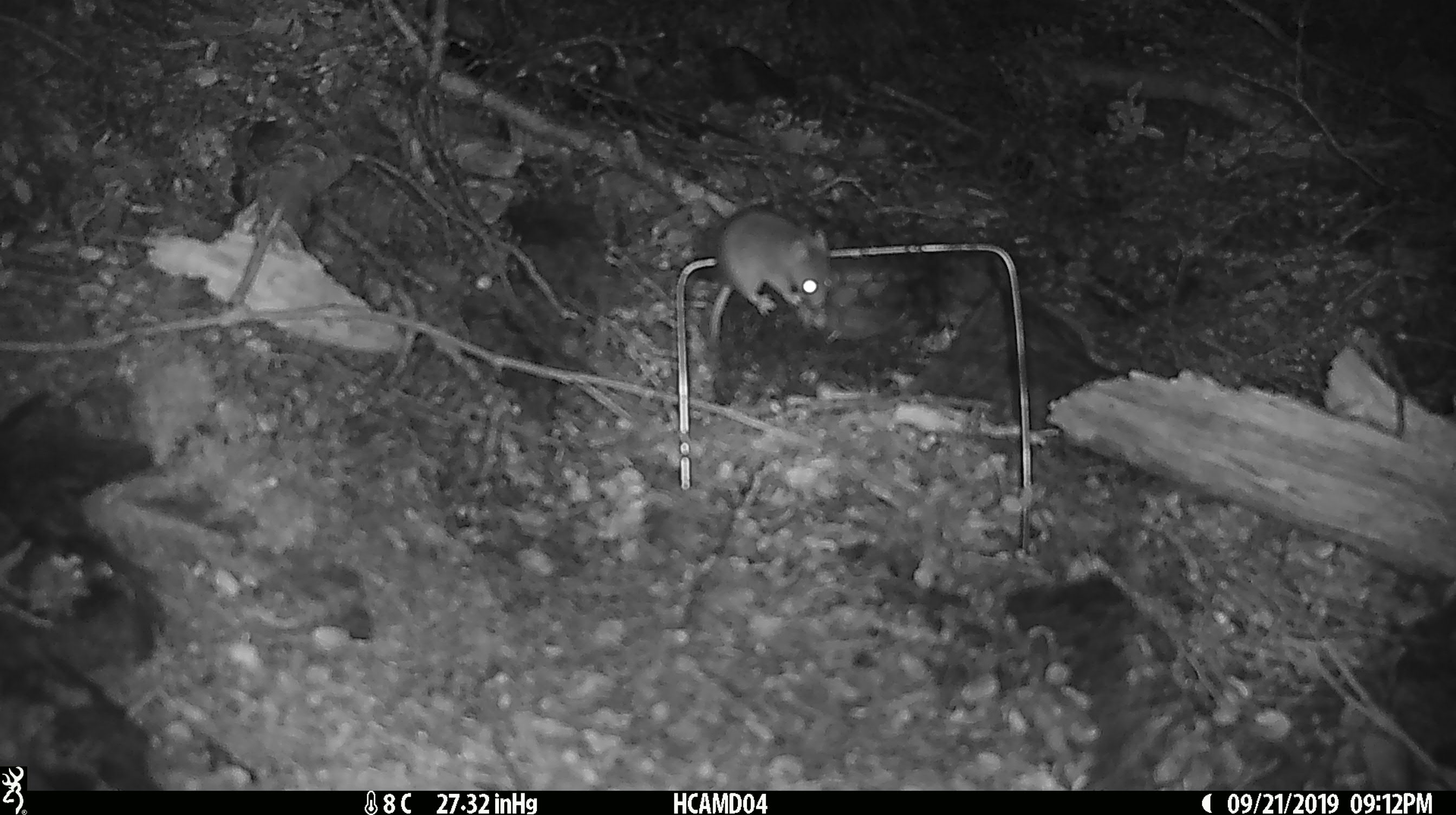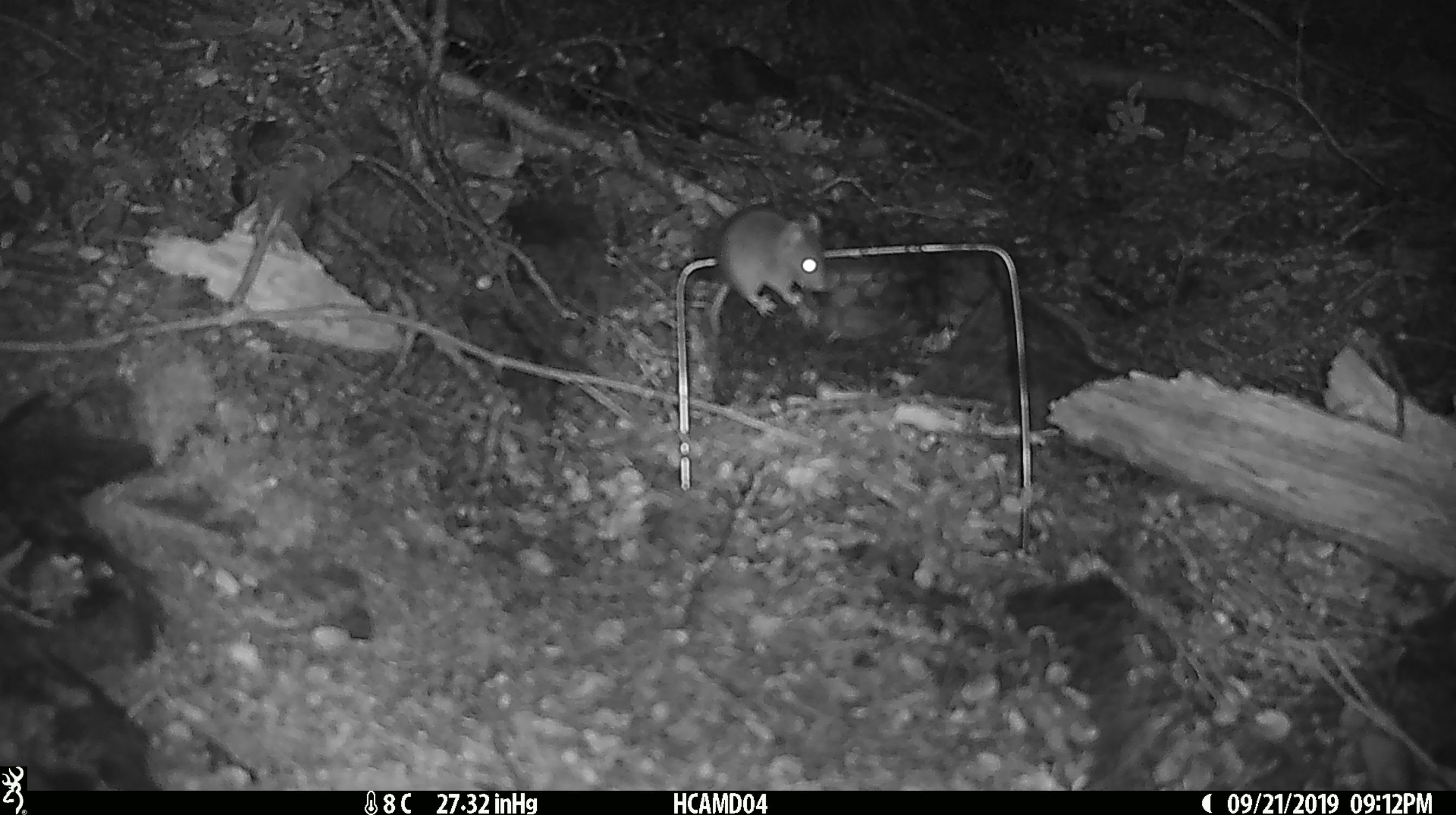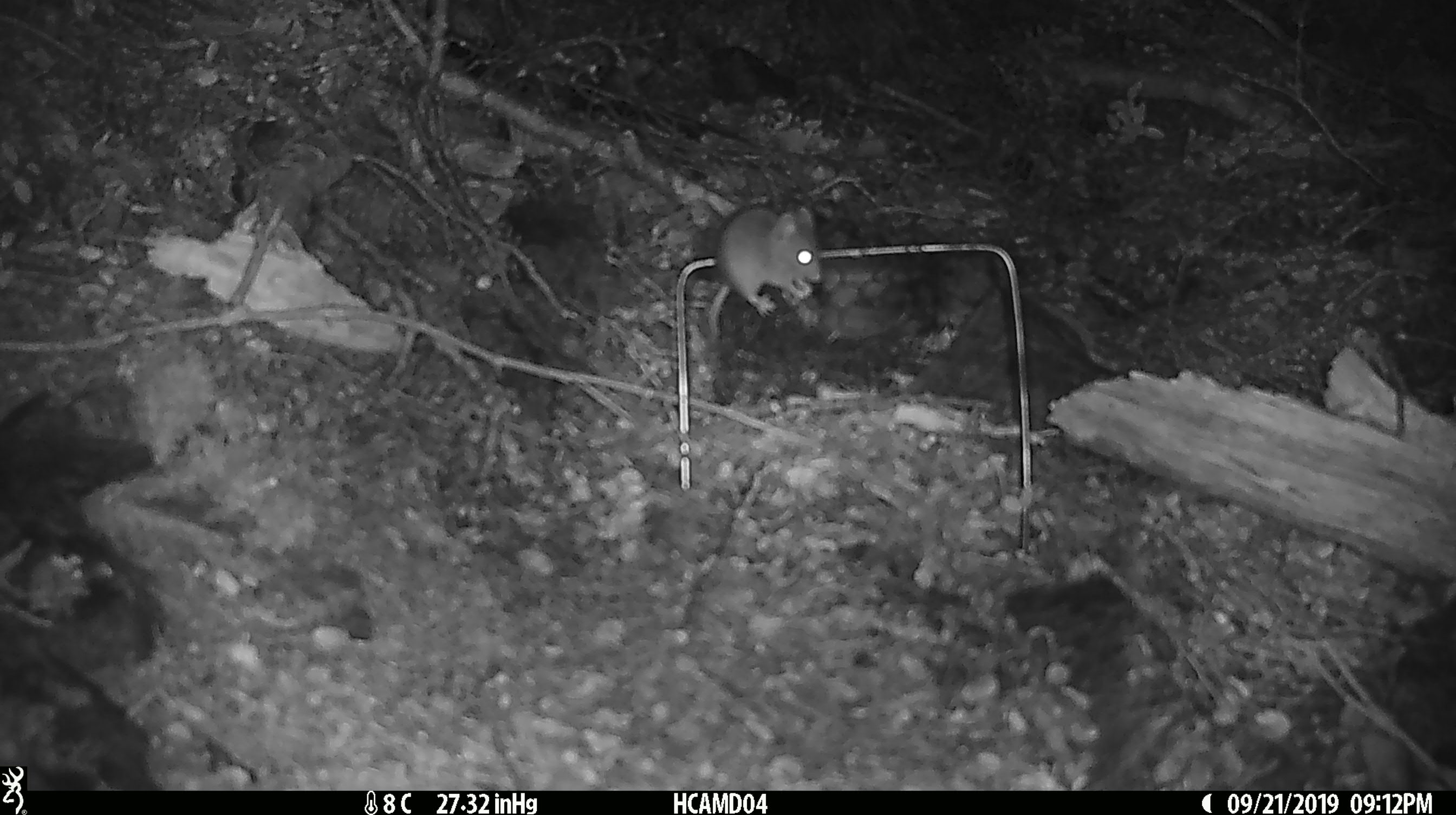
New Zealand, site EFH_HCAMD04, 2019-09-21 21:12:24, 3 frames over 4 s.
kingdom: Animalia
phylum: Chordata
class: Mammalia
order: Rodentia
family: Muridae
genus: Mus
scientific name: Mus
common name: mouse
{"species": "mouse (Mus)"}